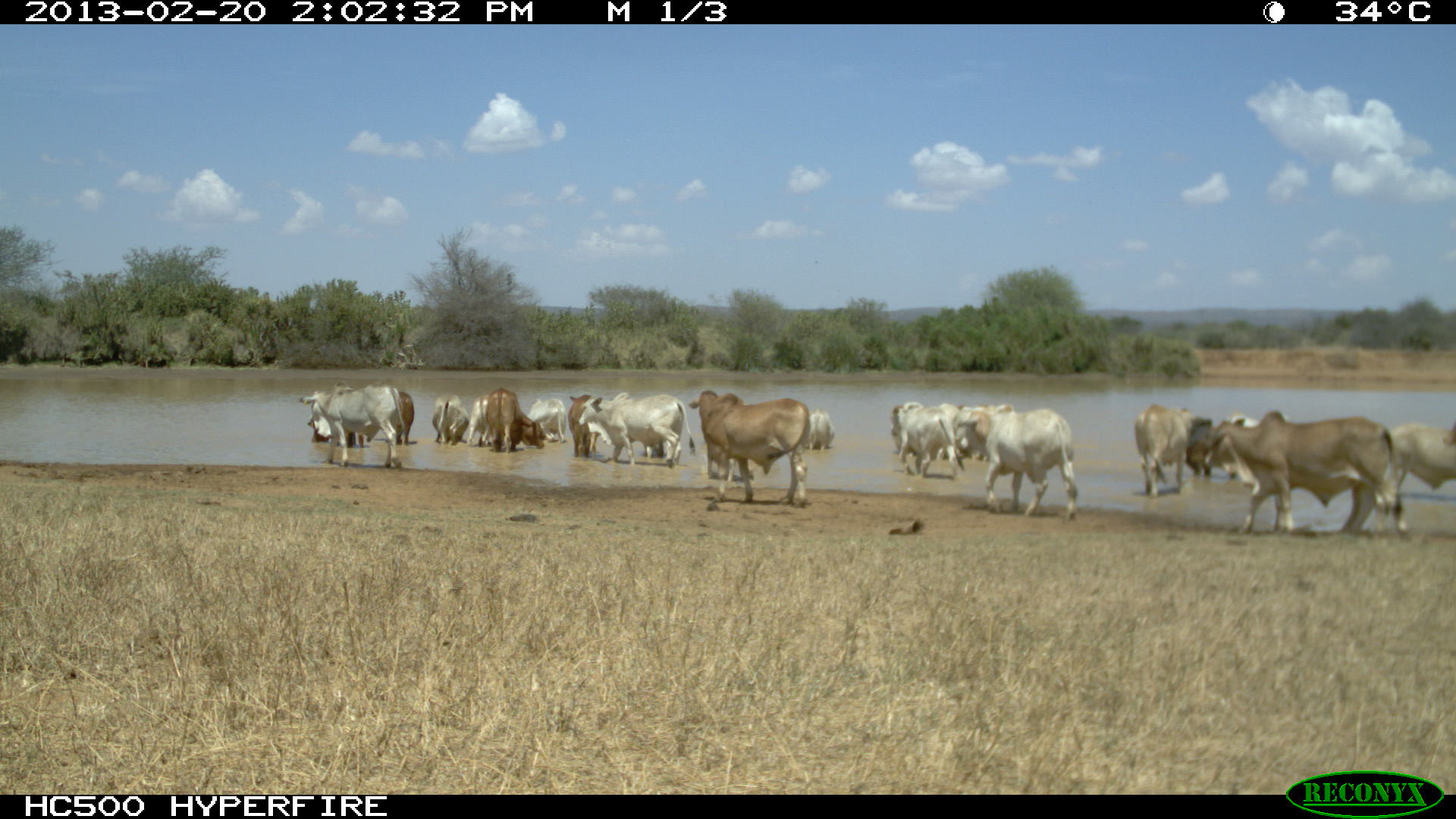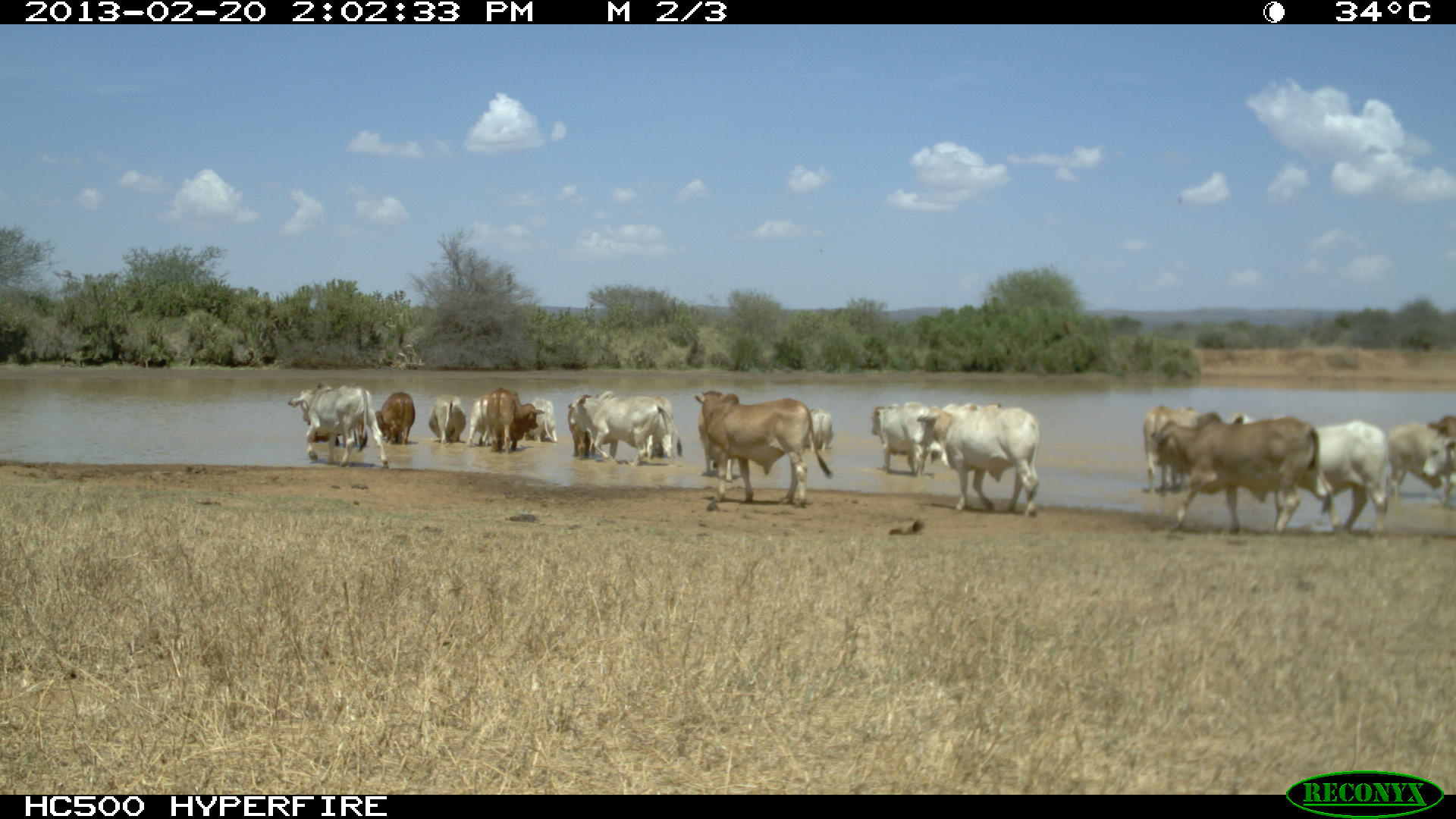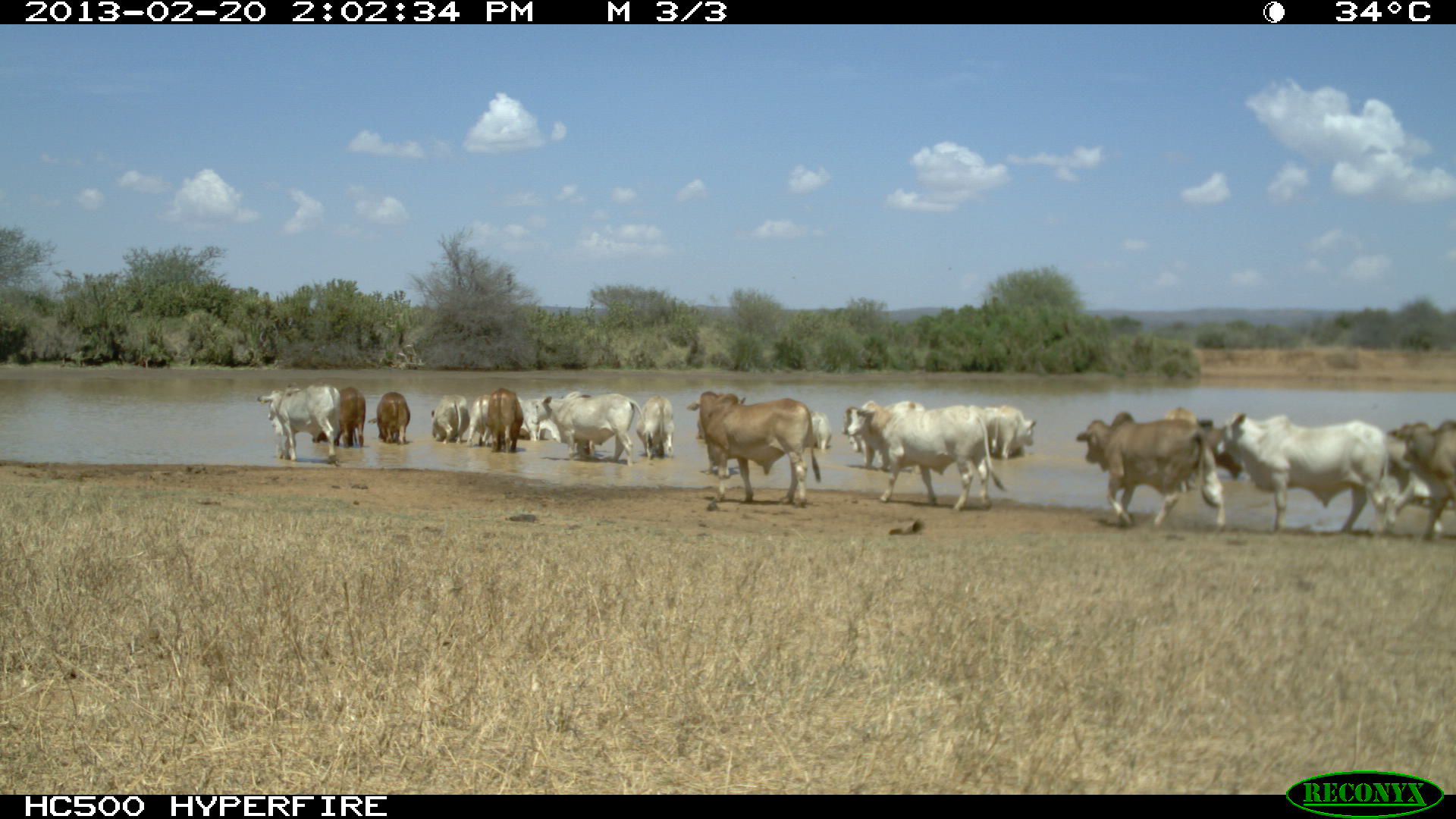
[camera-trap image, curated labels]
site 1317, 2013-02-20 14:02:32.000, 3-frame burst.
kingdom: Animalia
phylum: Chordata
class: Mammalia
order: Artiodactyla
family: Bovidae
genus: Bos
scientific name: Bos taurus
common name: domestic cattle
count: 9